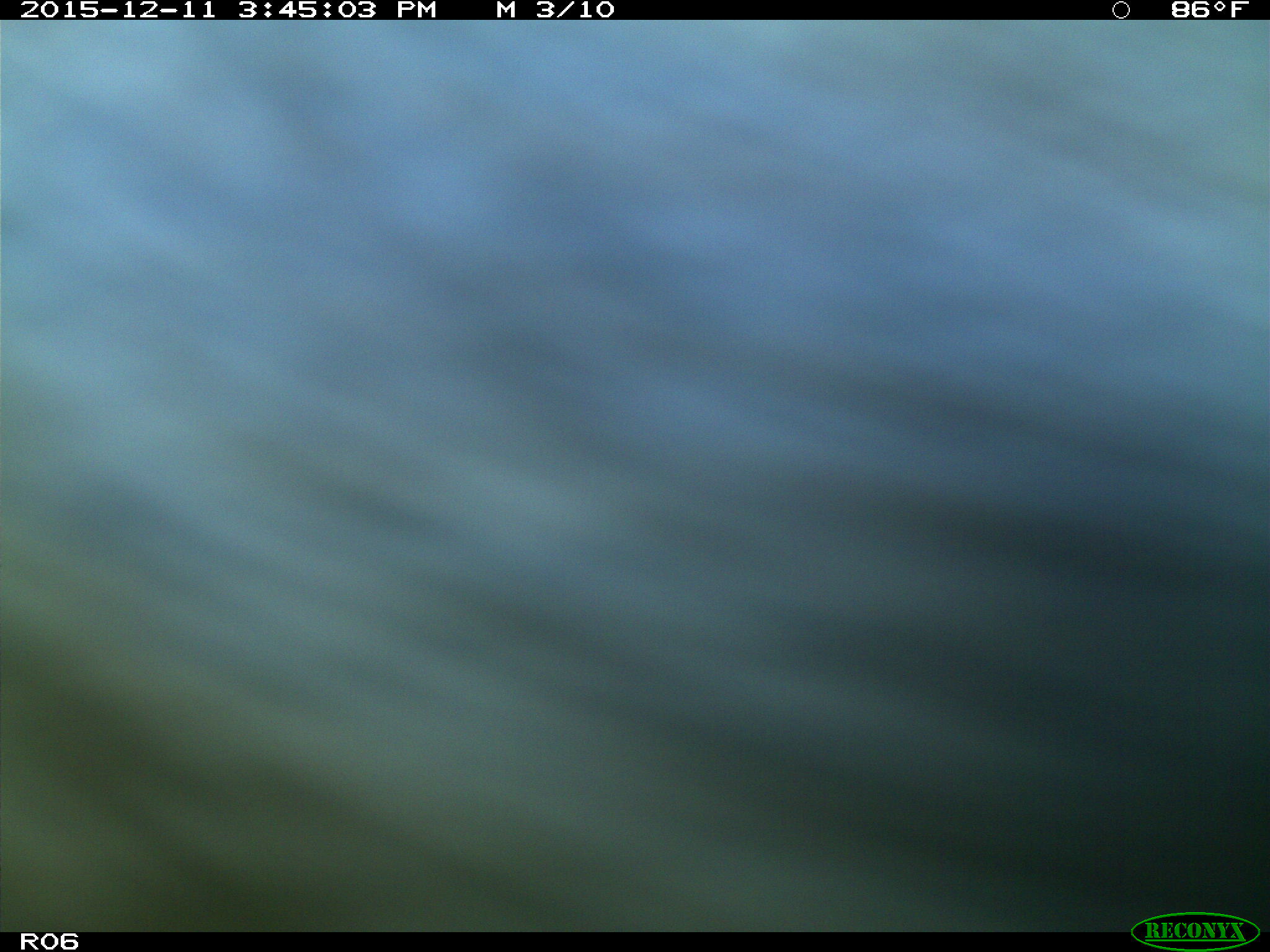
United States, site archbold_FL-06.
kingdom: Animalia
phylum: Chordata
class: Mammalia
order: Artiodactyla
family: Bovidae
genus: Bos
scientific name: Bos taurus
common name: domestic cow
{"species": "Bos taurus (domestic cow)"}